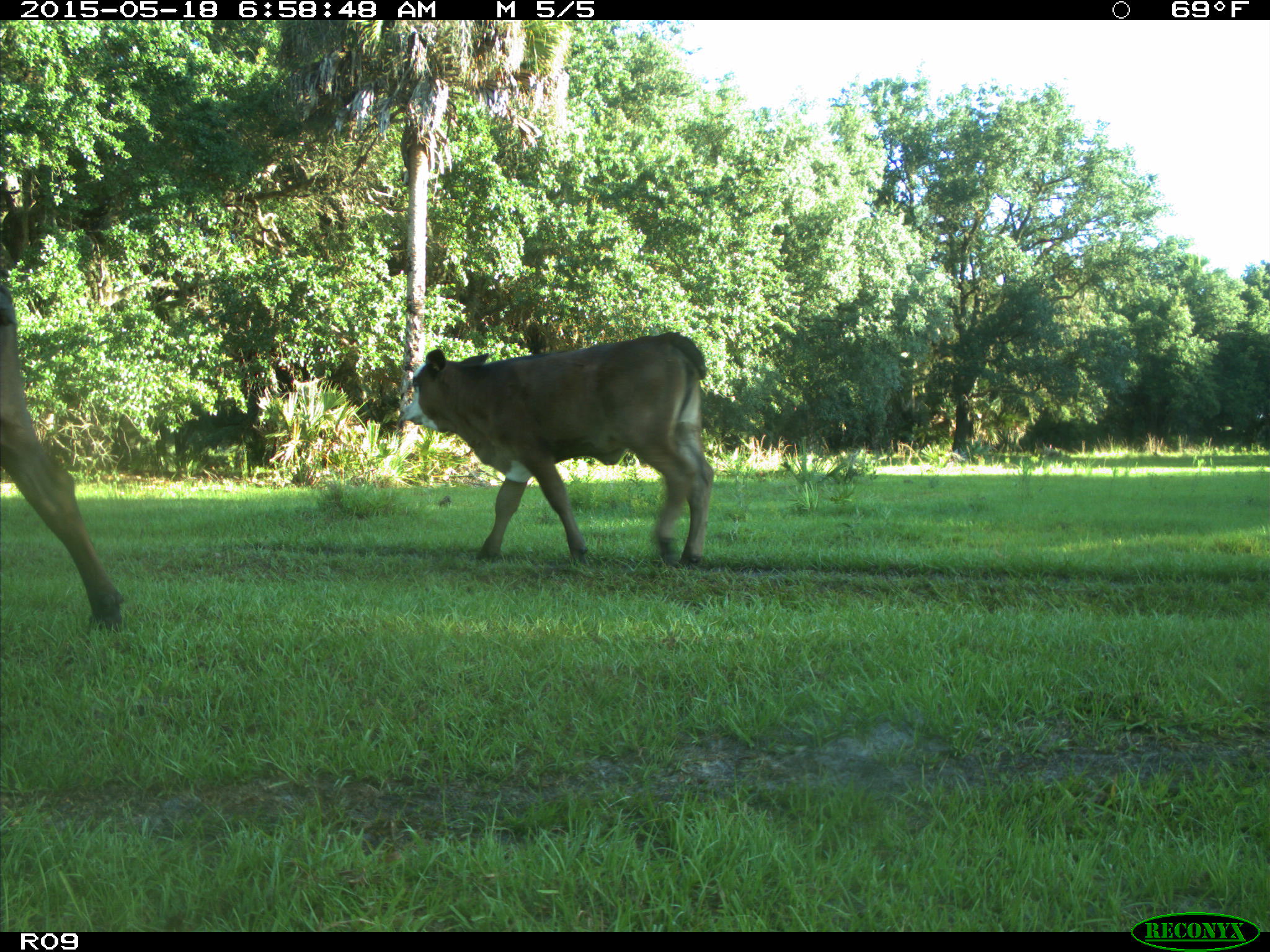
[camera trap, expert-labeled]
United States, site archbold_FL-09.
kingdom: Animalia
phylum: Chordata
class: Mammalia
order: Artiodactyla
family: Bovidae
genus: Bos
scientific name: Bos taurus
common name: domestic cow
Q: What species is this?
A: Bos taurus (domestic cow).